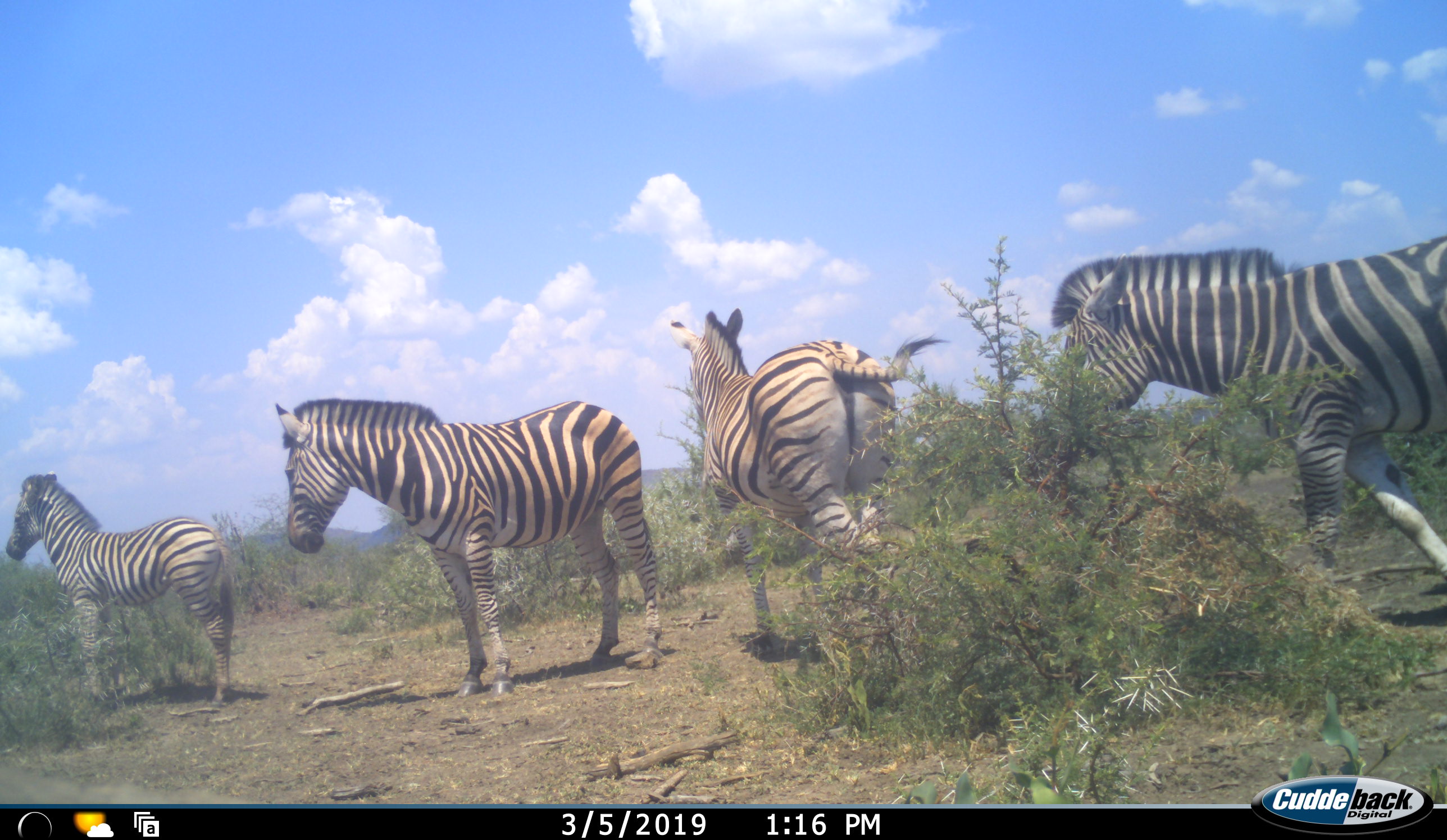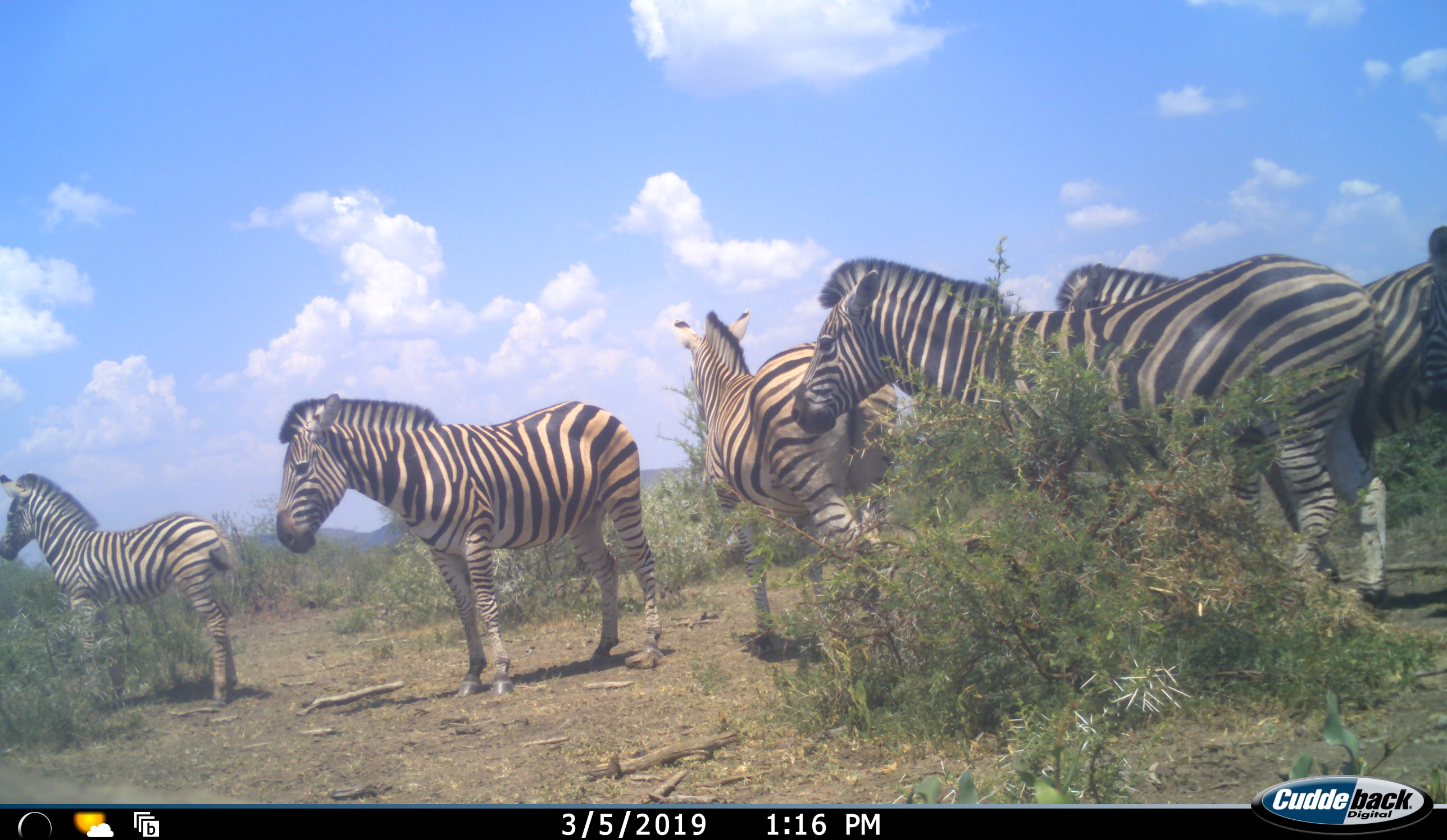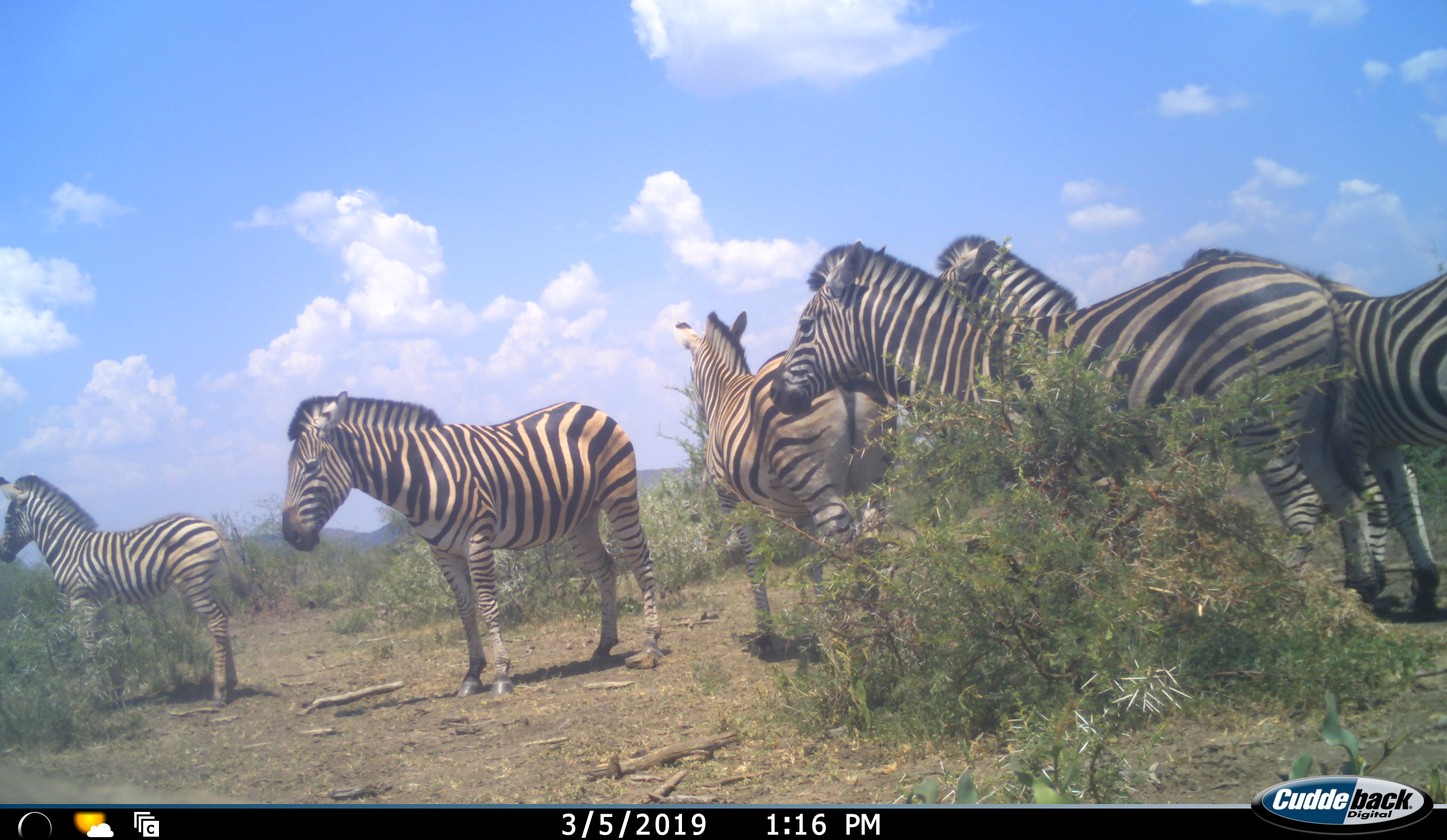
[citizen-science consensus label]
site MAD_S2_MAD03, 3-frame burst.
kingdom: Animalia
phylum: Chordata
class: Mammalia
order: Perissodactyla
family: Equidae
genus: Equus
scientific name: Equus quagga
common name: plains zebra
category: zebraplains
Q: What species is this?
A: Zebraplains (plains zebra) (Equus quagga).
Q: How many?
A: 6.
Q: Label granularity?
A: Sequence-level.